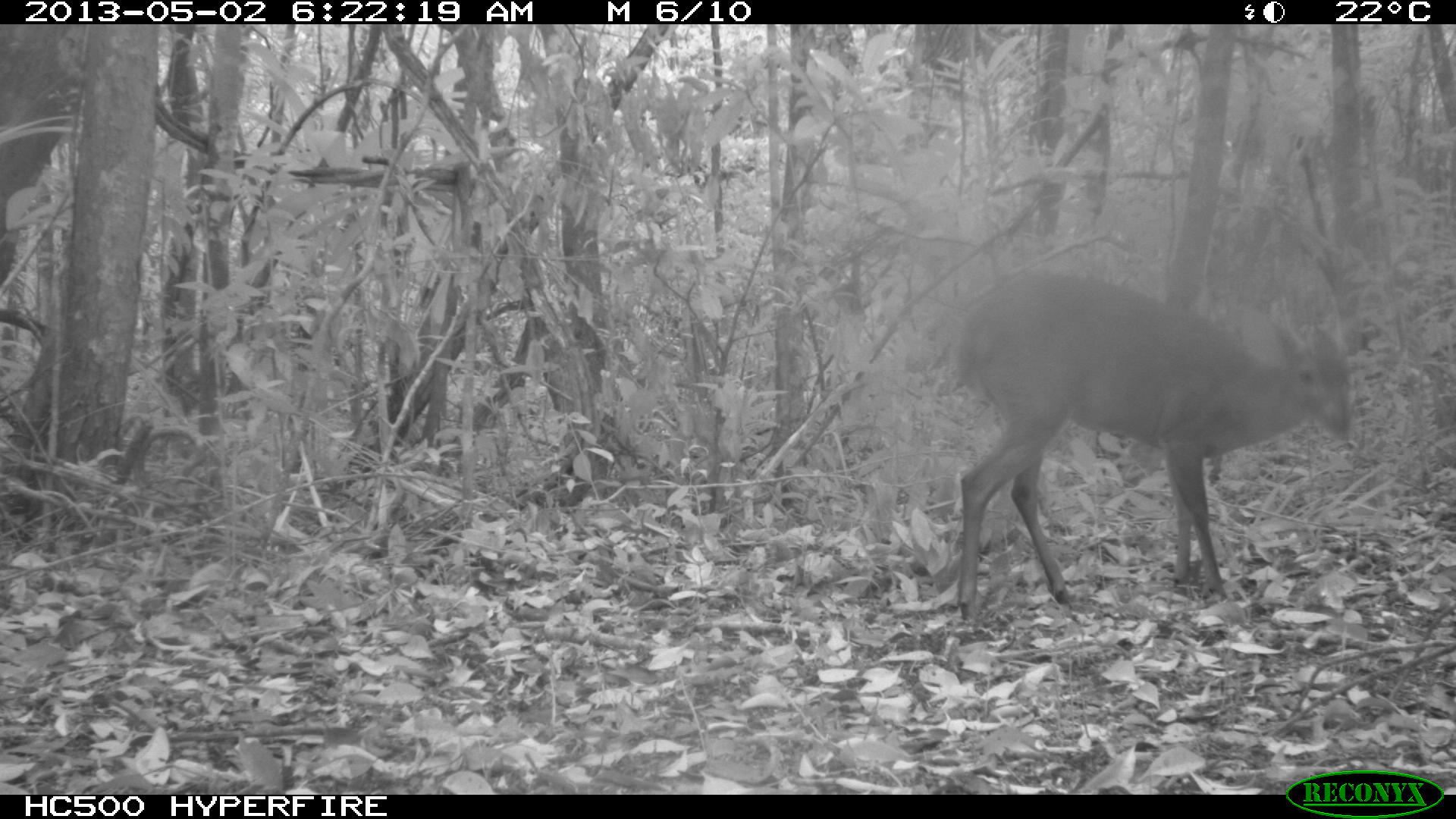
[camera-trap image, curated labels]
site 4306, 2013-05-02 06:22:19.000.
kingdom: Animalia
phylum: Chordata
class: Mammalia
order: Artiodactyla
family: Cervidae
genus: Mazama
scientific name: Mazama temama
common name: central american red brocket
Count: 1.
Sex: male.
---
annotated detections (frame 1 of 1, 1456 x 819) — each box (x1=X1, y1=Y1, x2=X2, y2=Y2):
mazama temama: (x1=944, y1=269, x2=1365, y2=620)